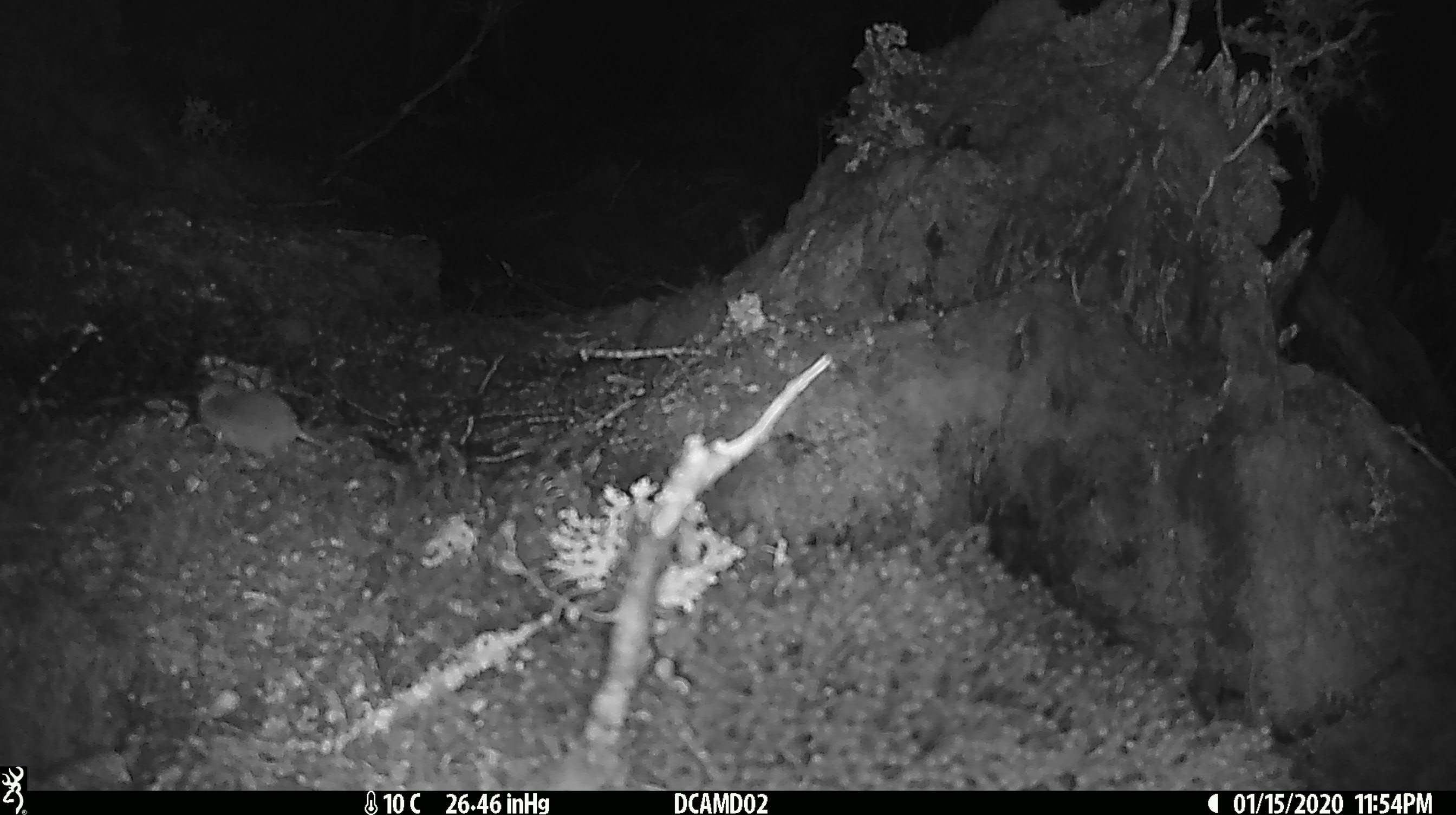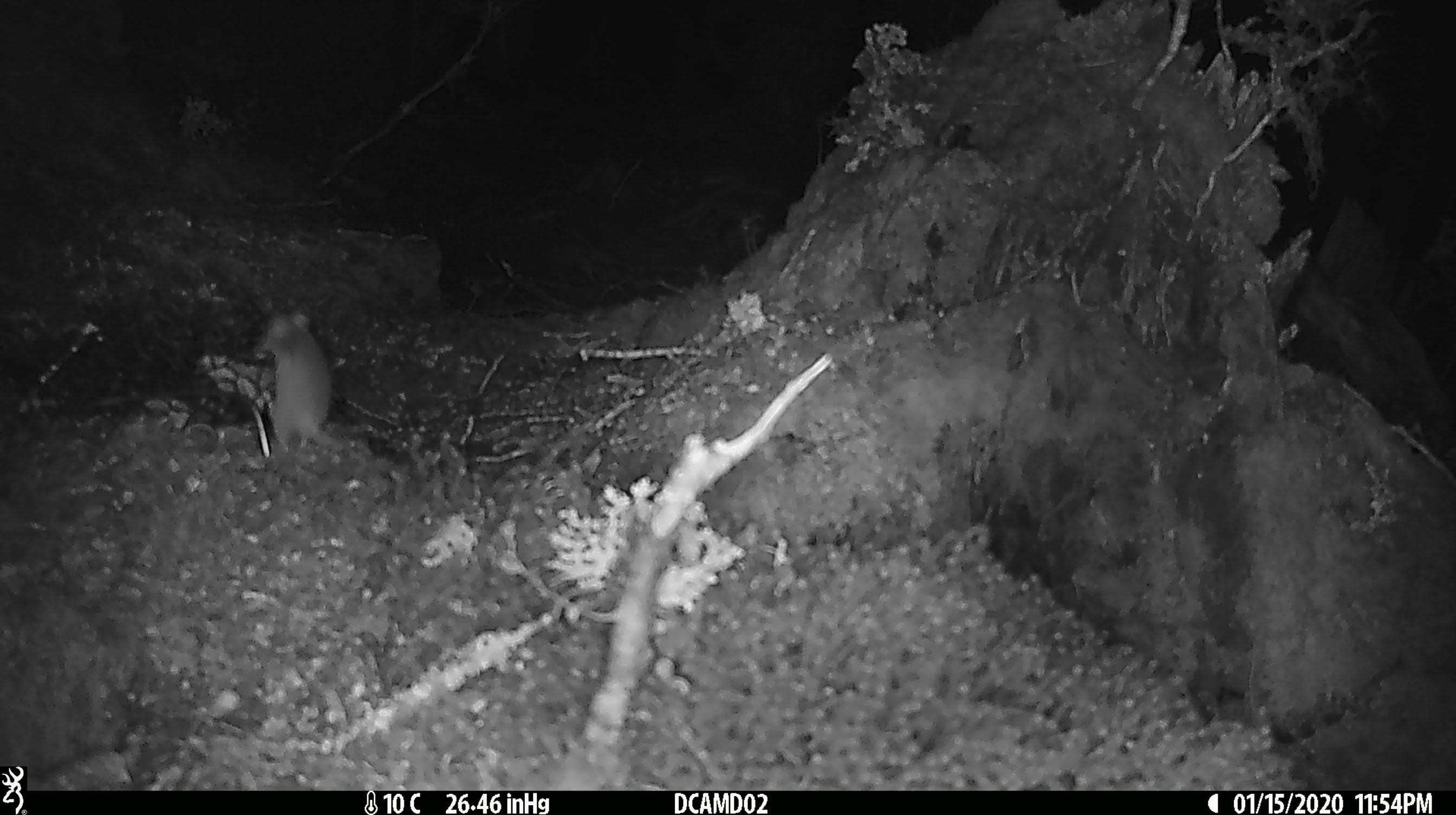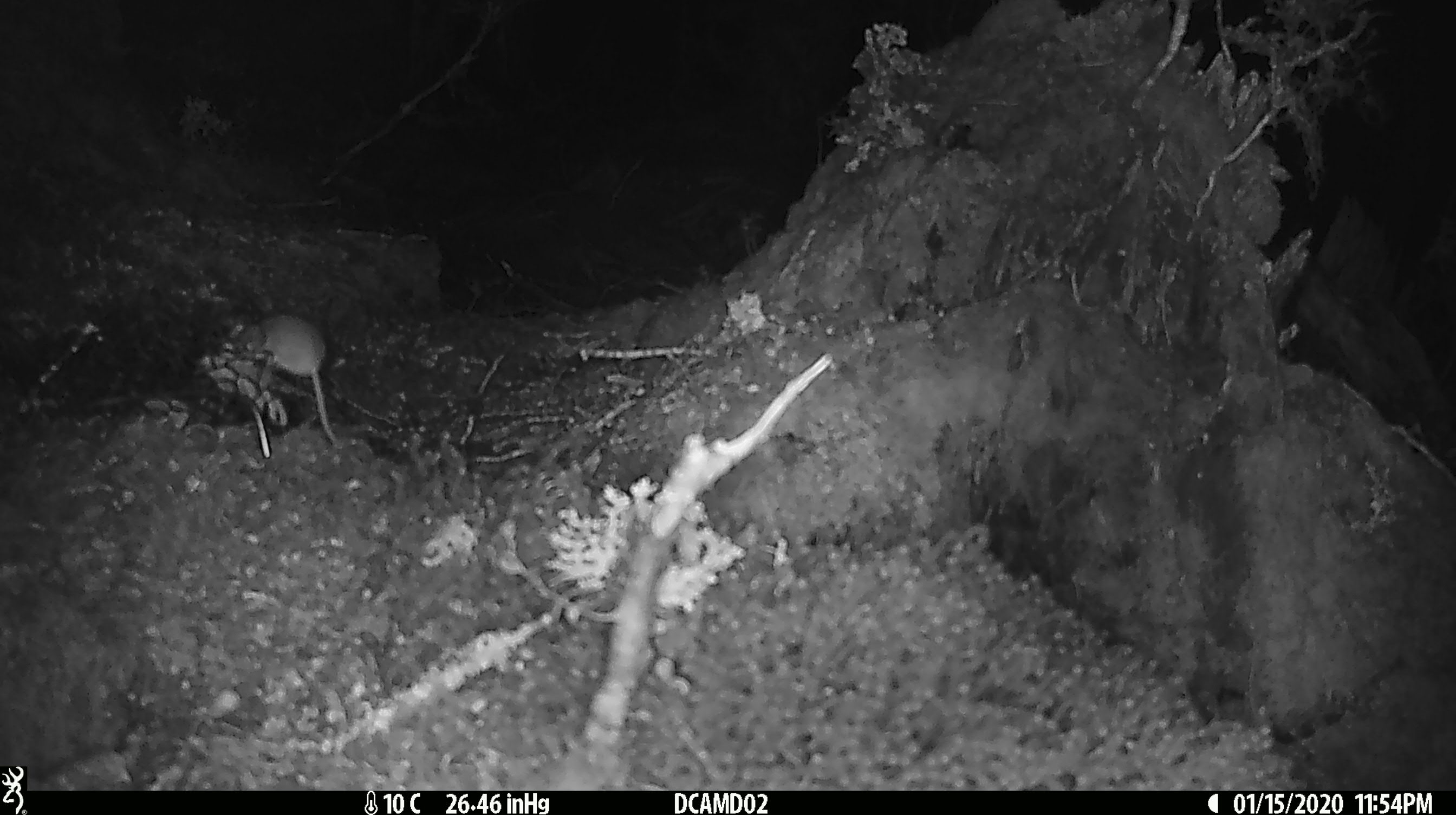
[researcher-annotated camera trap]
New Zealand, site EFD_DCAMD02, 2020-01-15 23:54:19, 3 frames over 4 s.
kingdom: Animalia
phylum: Chordata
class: Mammalia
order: Rodentia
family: Muridae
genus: Mus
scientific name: Mus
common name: mouse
Mouse (Mus).